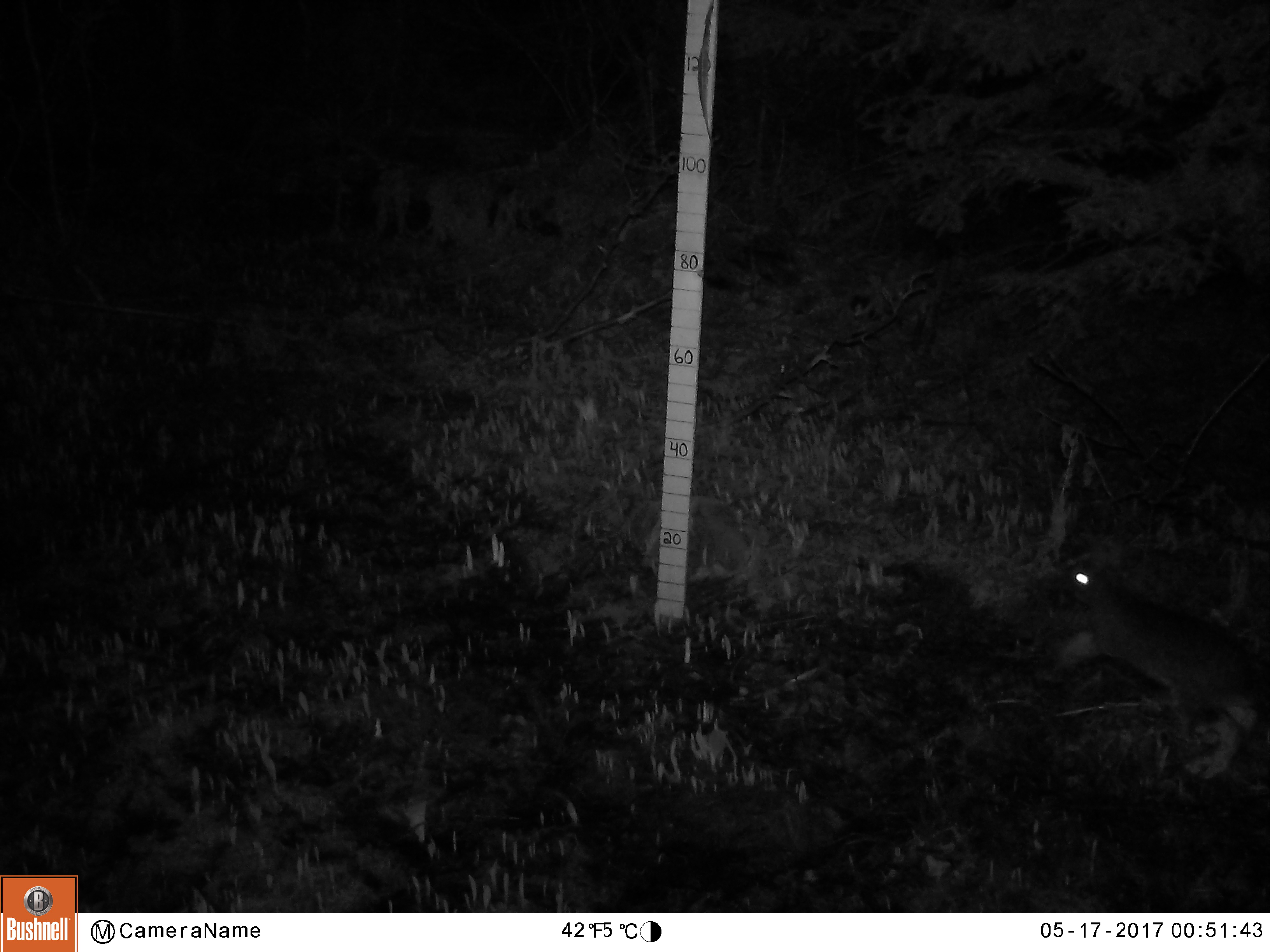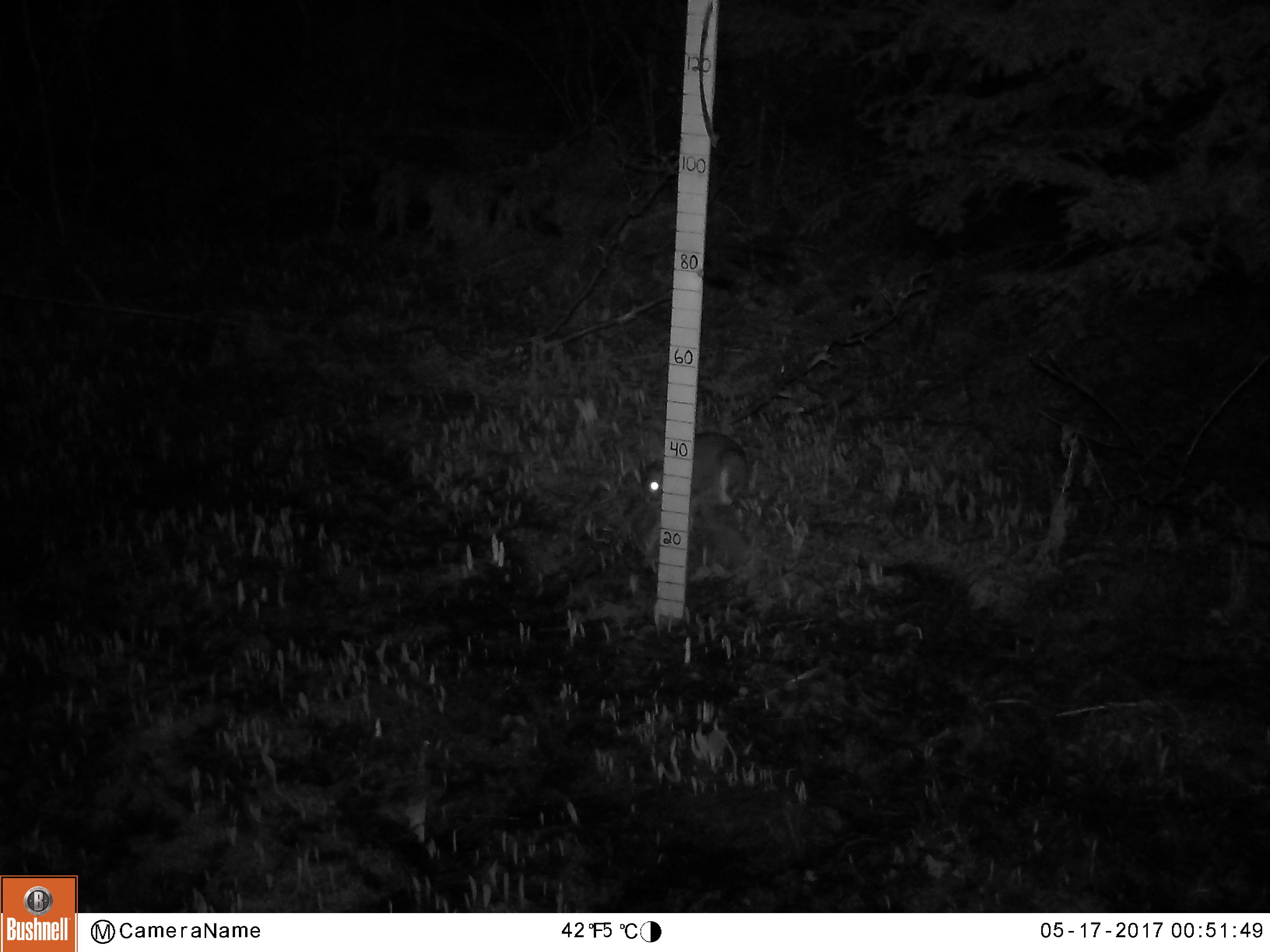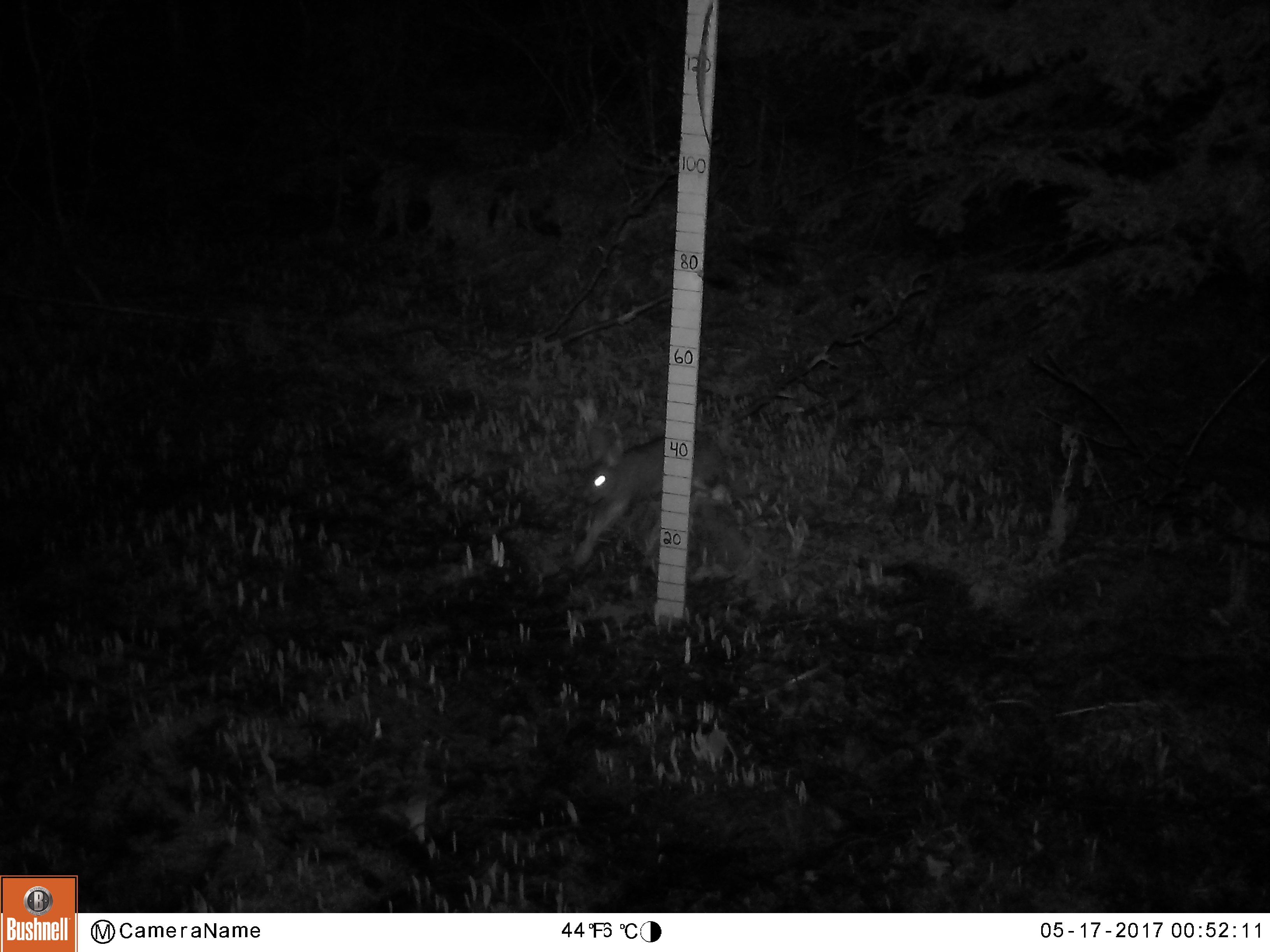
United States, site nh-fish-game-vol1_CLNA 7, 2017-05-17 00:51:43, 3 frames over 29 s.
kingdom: Animalia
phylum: Chordata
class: Mammalia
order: Lagomorpha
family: Leporidae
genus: Lepus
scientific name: Lepus americanus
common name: snowshoe hare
Snowshoe hare (Lepus americanus).